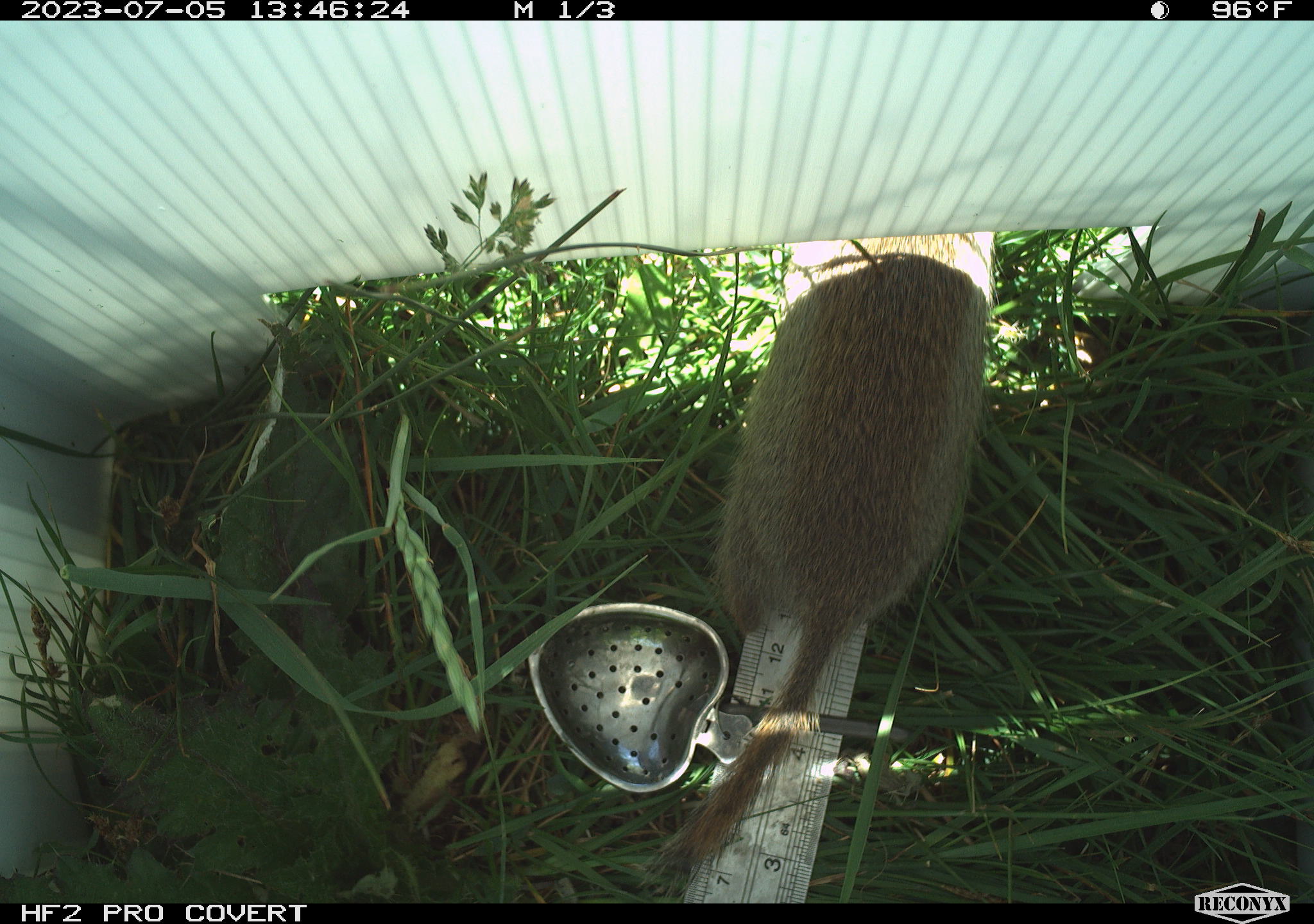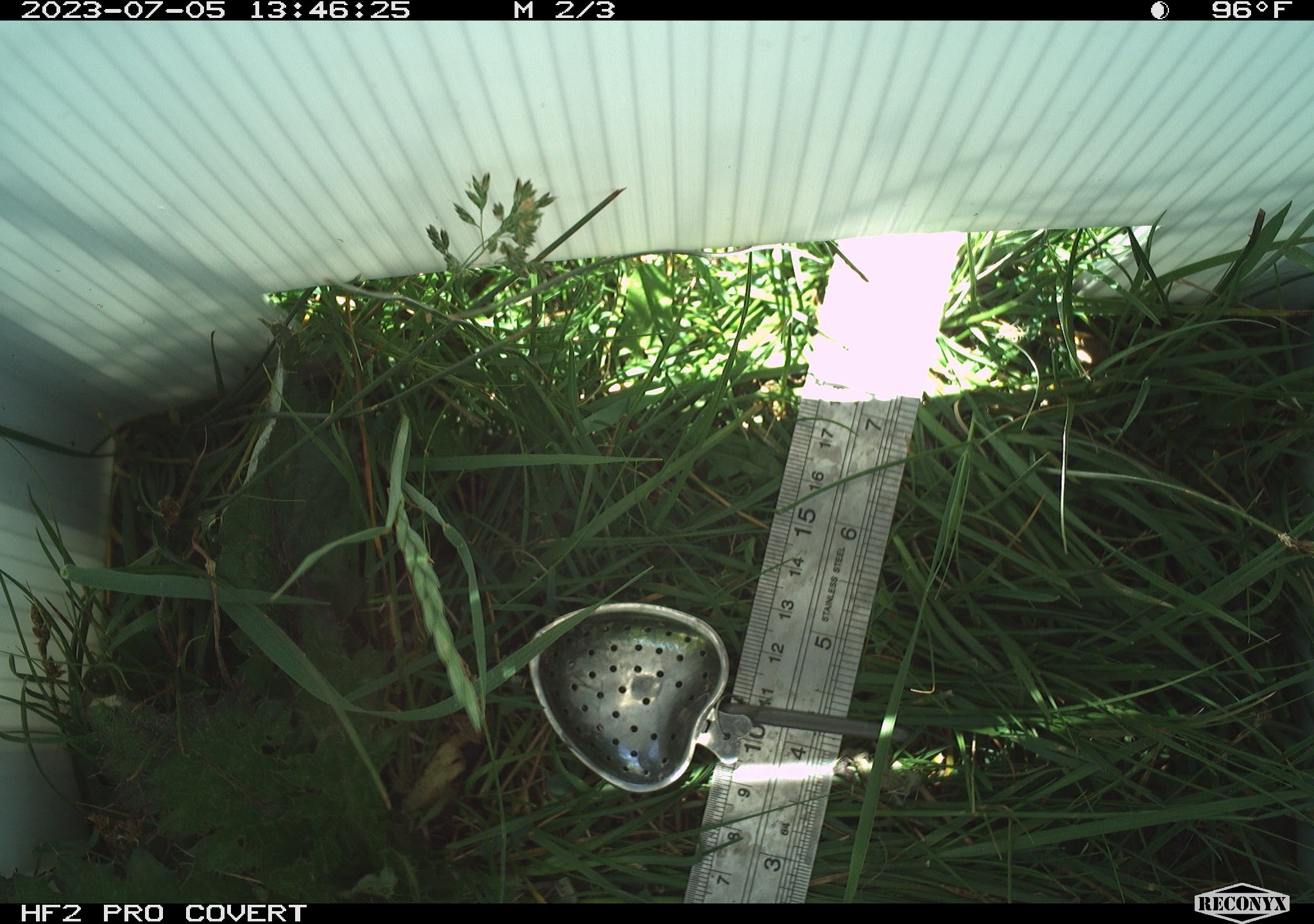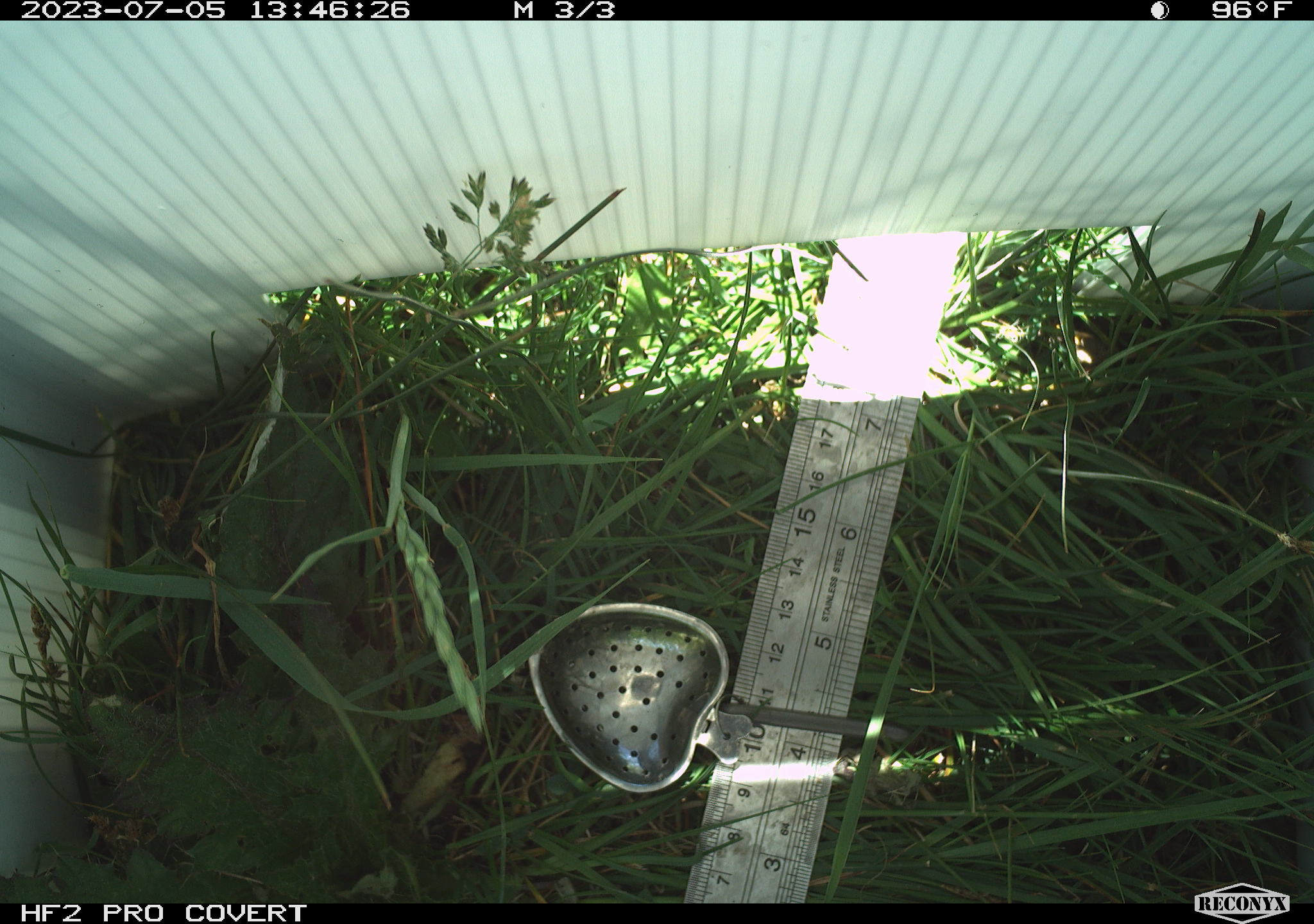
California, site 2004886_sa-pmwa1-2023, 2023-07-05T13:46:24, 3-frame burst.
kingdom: Animalia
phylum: Chordata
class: Mammalia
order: Rodentia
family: Sciuridae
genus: Urocitellus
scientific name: Urocitellus beldingi beldingi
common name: belding's ground squirrel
Belding's ground squirrel (Urocitellus beldingi beldingi).